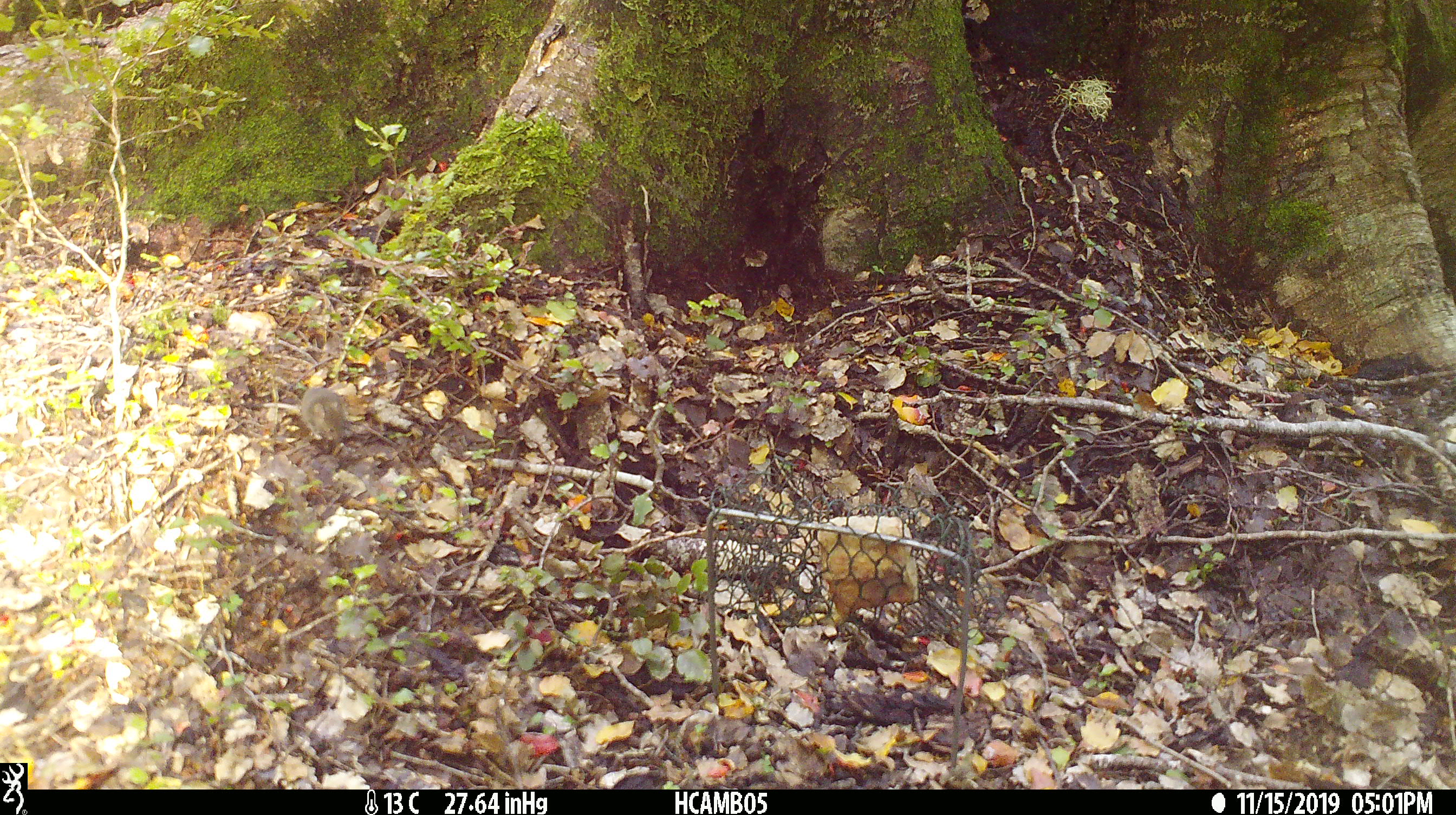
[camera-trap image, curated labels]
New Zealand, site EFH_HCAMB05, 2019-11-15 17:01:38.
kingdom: Animalia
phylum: Chordata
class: Mammalia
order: Rodentia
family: Muridae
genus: Mus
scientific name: Mus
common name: mouse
Mouse (Mus).